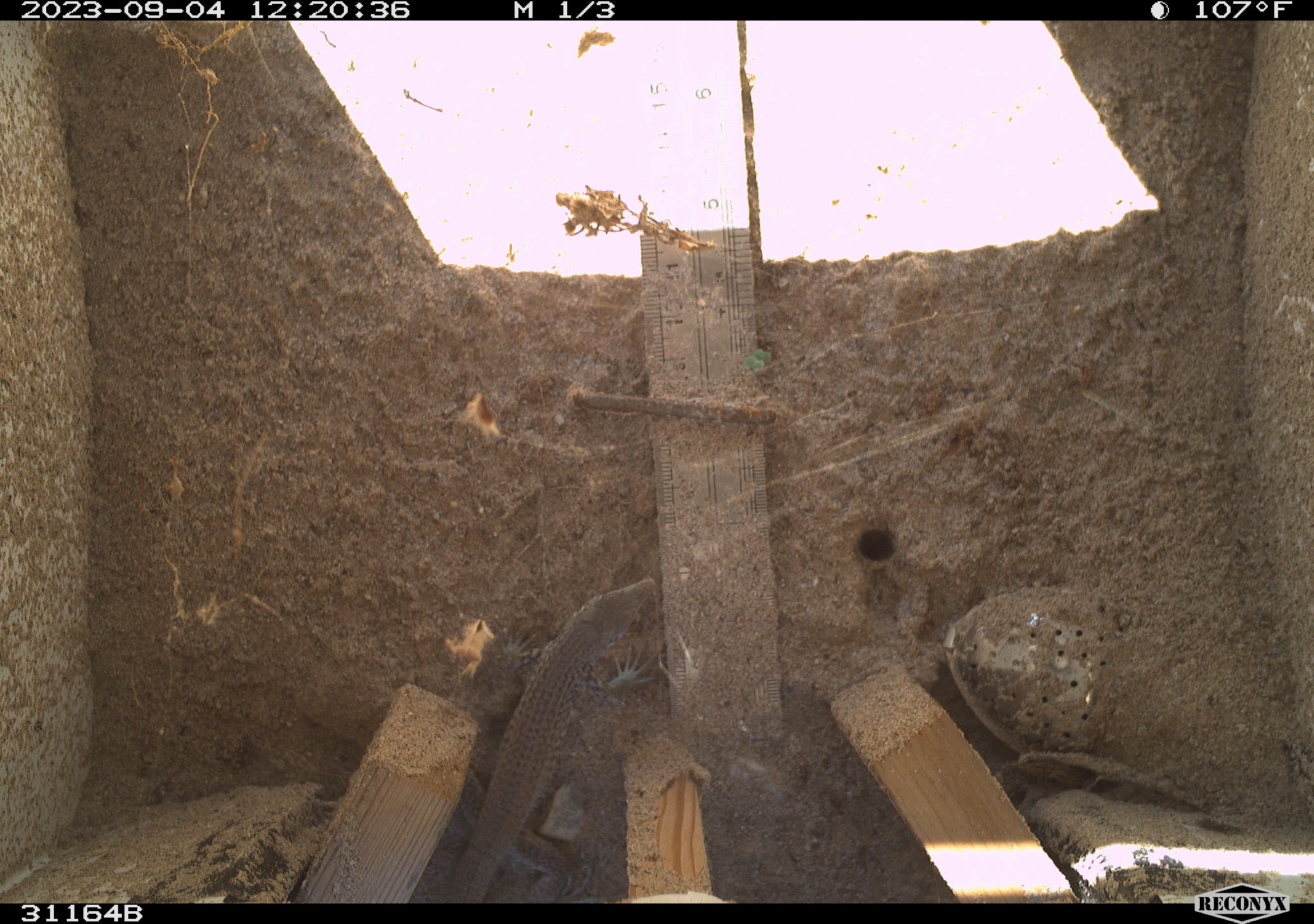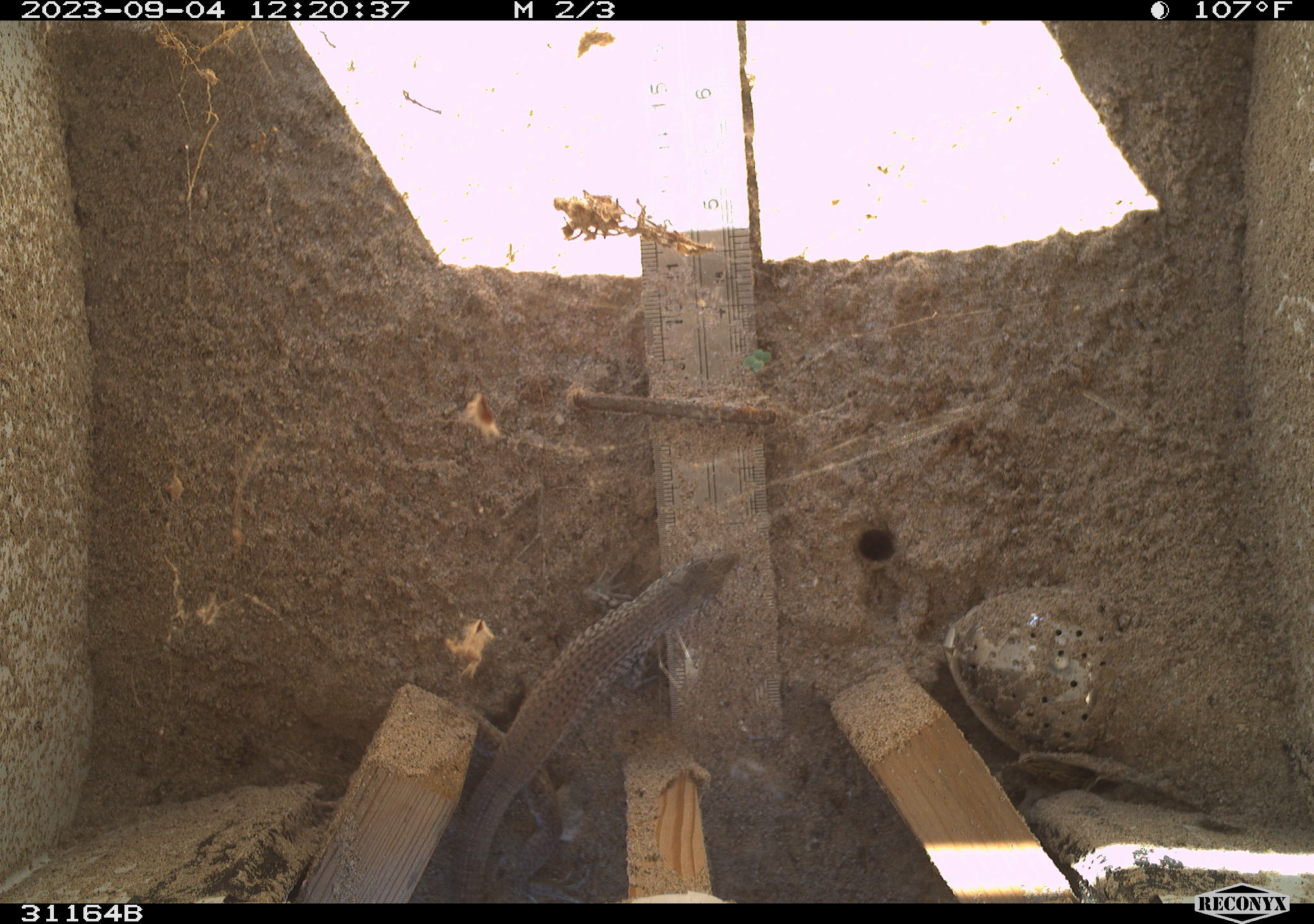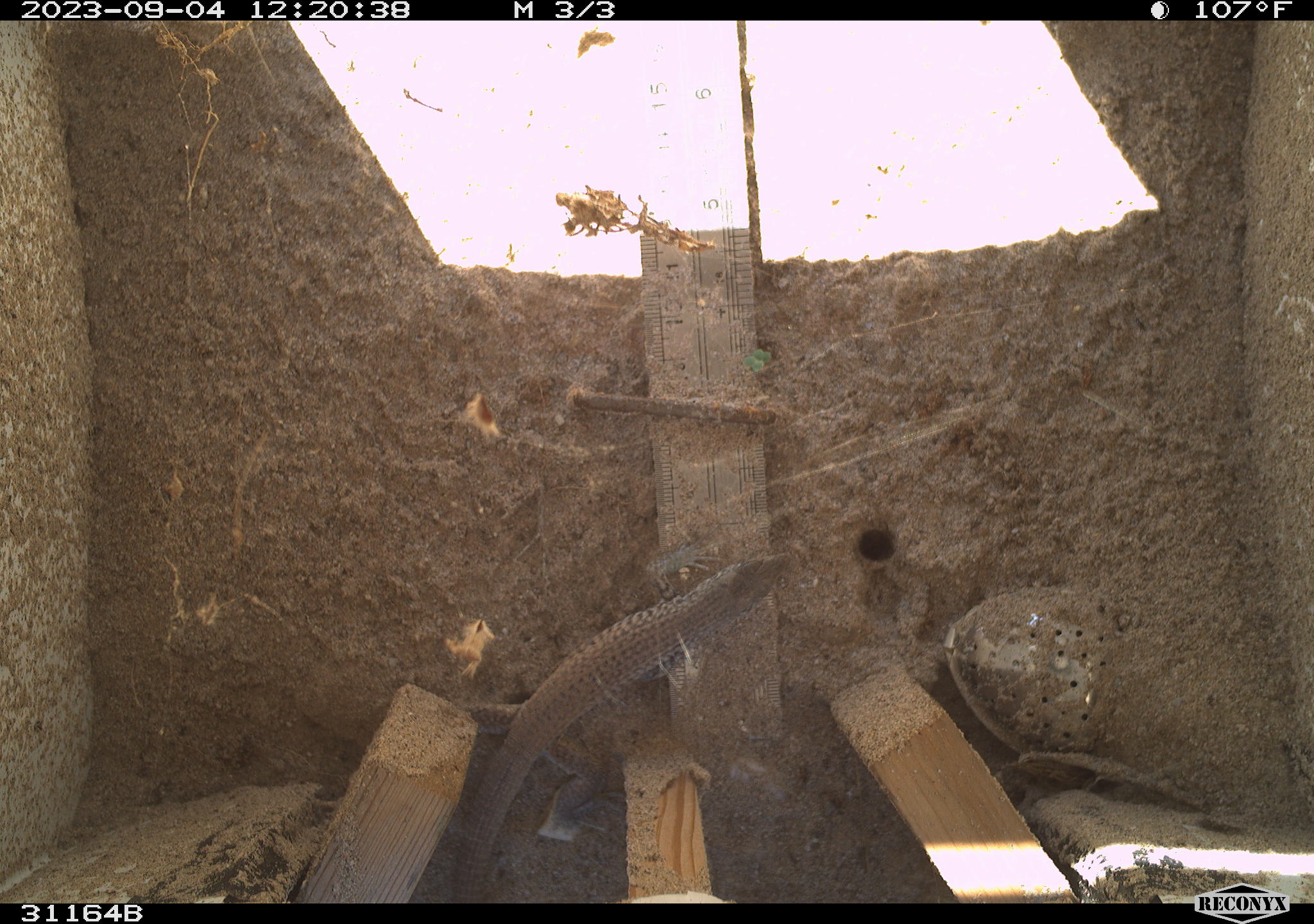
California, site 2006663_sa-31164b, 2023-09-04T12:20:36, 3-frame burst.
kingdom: Animalia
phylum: Chordata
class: Reptilia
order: Squamata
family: Teiidae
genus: Aspidoscelis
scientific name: Aspidoscelis tigris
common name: western whiptail